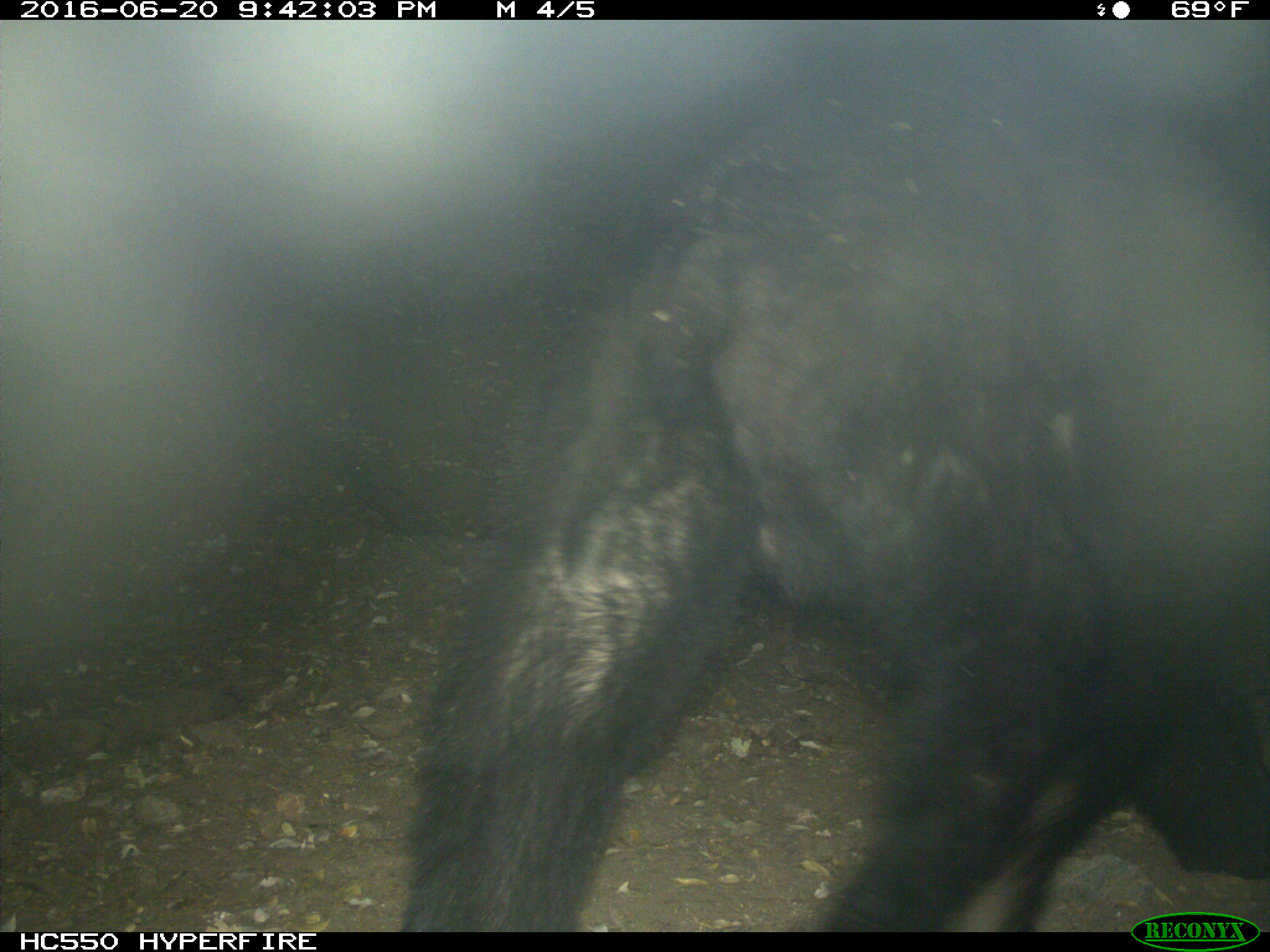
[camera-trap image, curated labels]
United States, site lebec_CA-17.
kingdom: Animalia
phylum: Chordata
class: Mammalia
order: Carnivora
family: Ursidae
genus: Ursus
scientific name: Ursus americanus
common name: american black bear